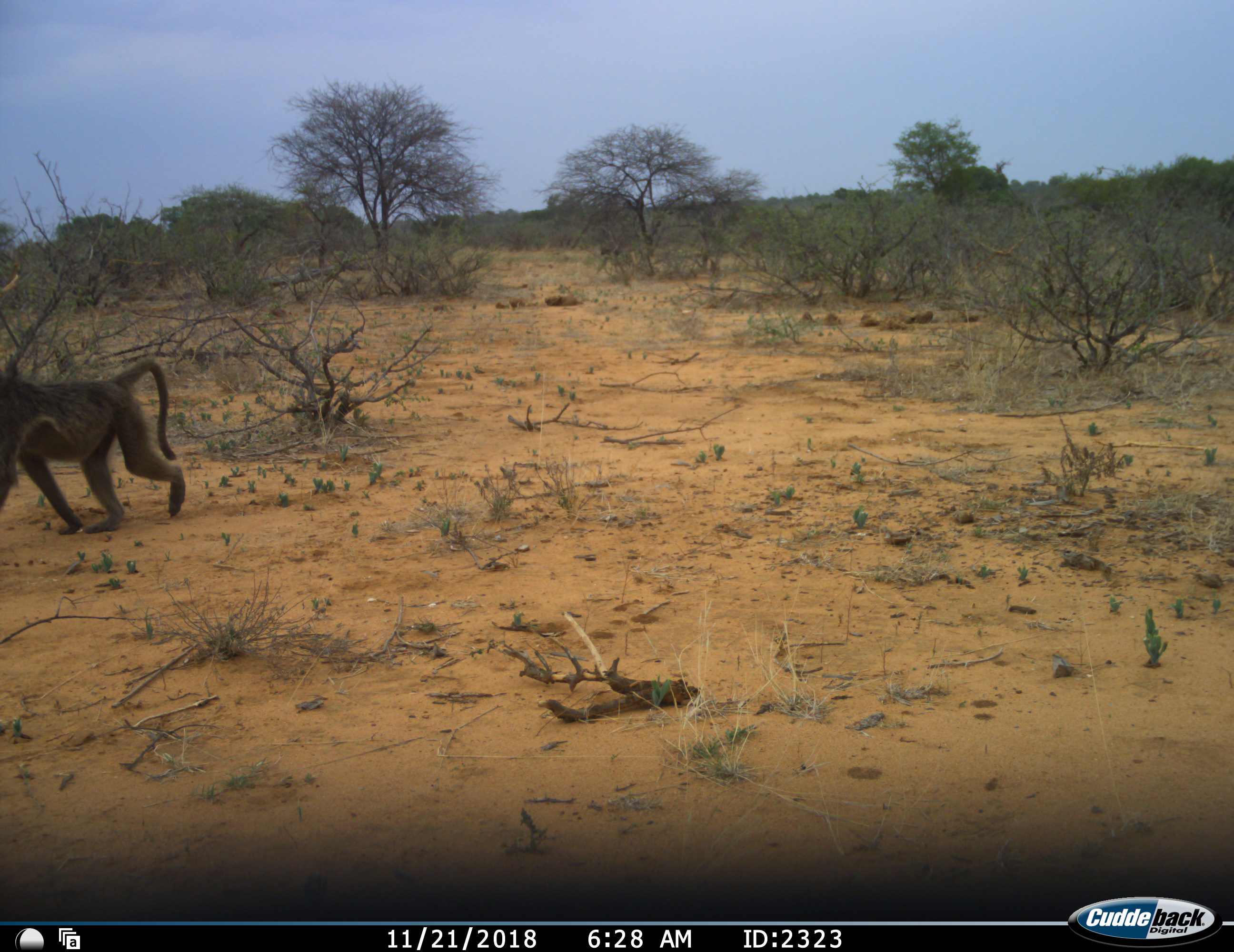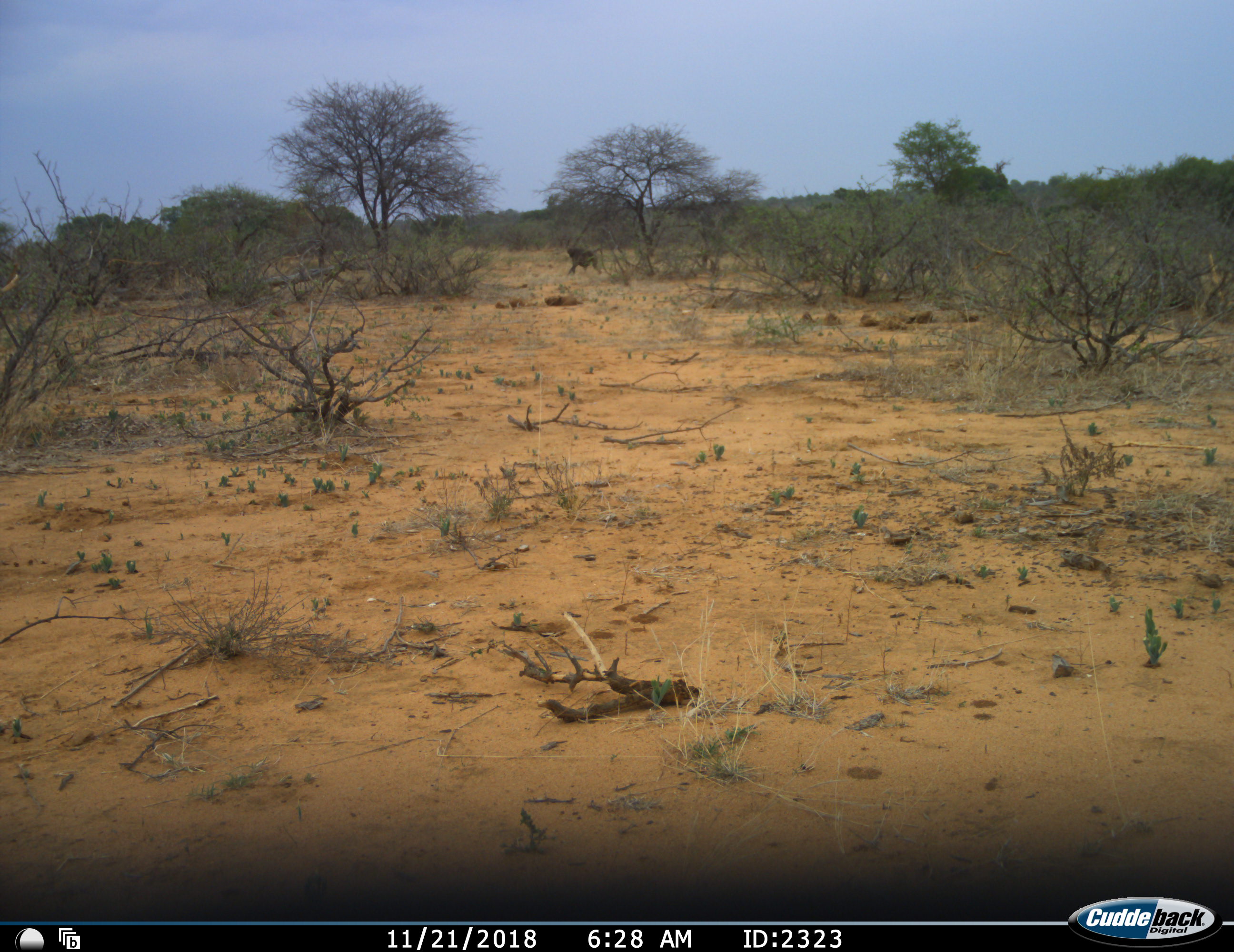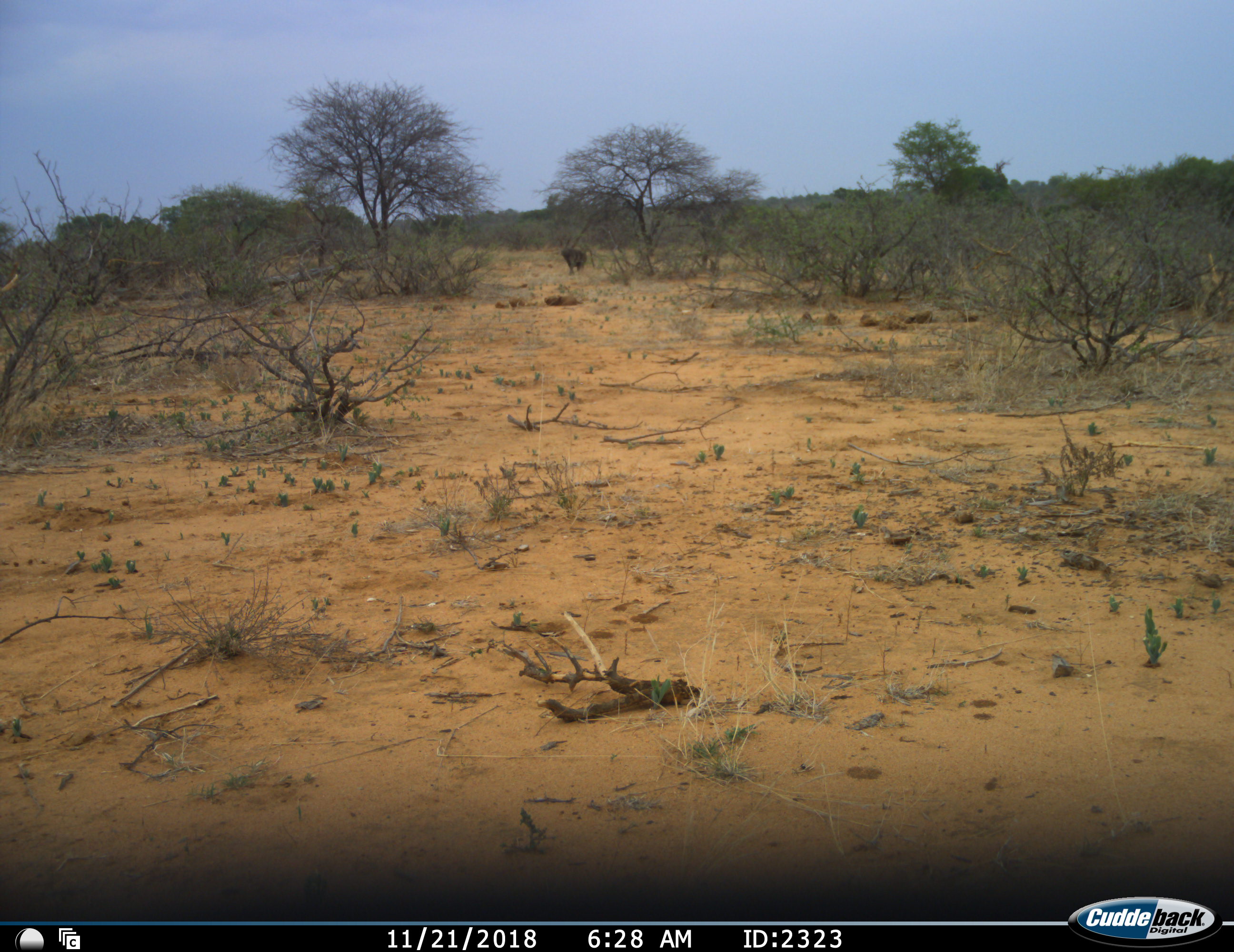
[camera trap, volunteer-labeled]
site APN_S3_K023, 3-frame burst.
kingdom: Animalia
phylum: Chordata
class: Mammalia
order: Primates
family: Cercopithecidae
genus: Papio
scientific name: Papio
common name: baboon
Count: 2.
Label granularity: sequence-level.